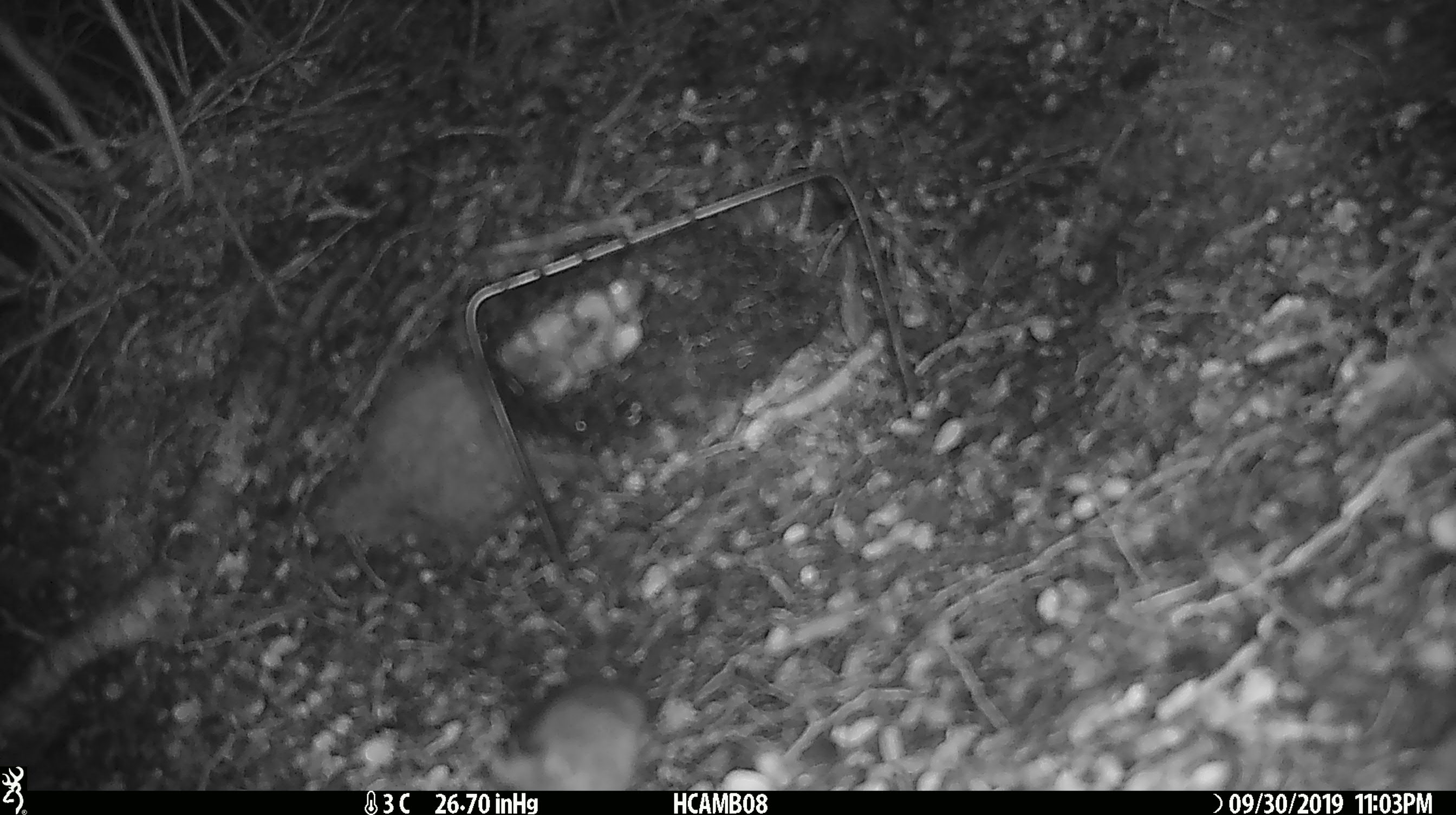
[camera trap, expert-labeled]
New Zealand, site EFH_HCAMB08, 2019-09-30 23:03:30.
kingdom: Animalia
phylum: Chordata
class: Mammalia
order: Rodentia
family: Muridae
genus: Mus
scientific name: Mus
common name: mouse